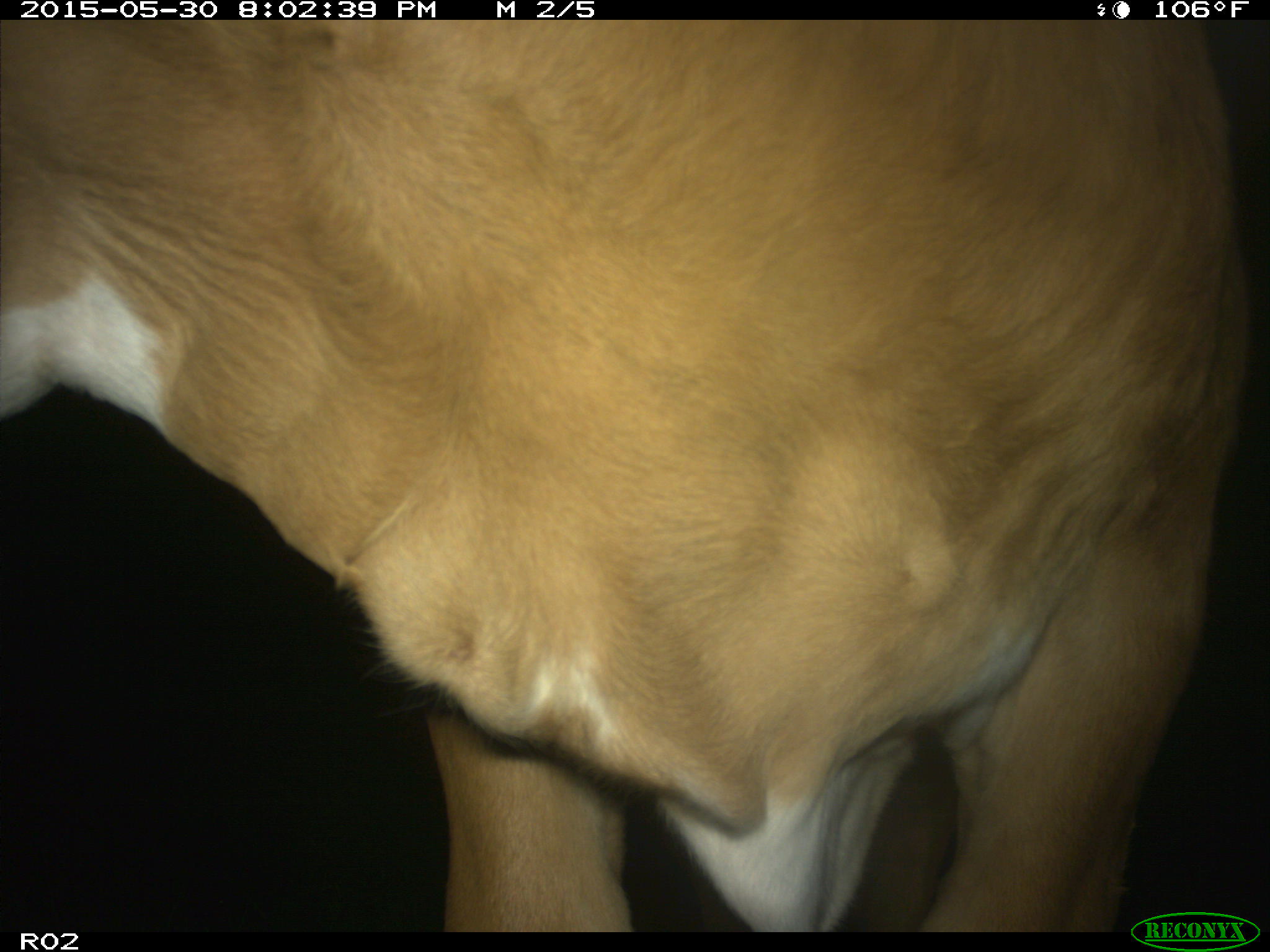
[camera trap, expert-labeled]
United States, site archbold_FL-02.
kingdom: Animalia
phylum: Chordata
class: Mammalia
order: Artiodactyla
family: Bovidae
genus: Bos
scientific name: Bos taurus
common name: domestic cow